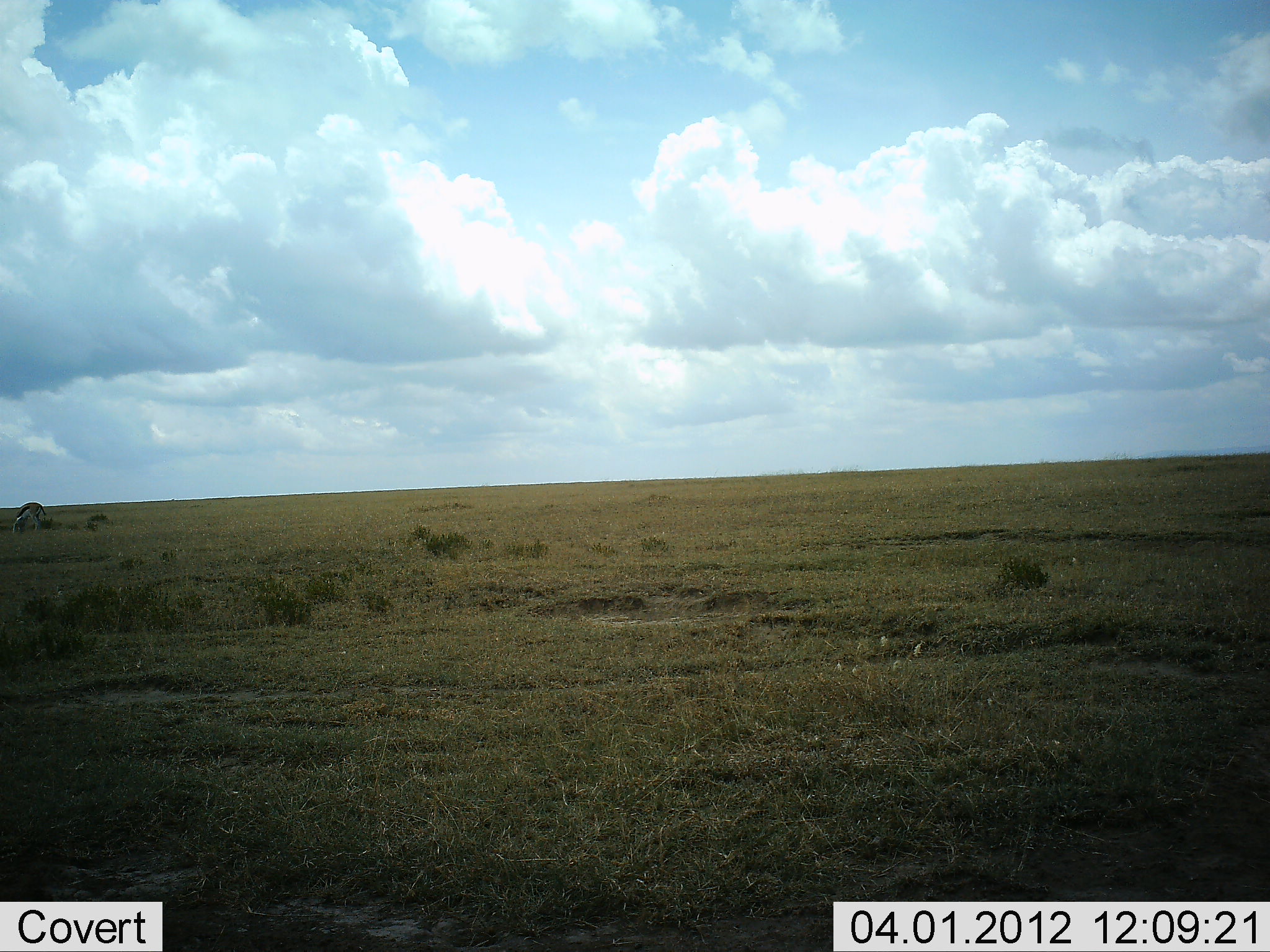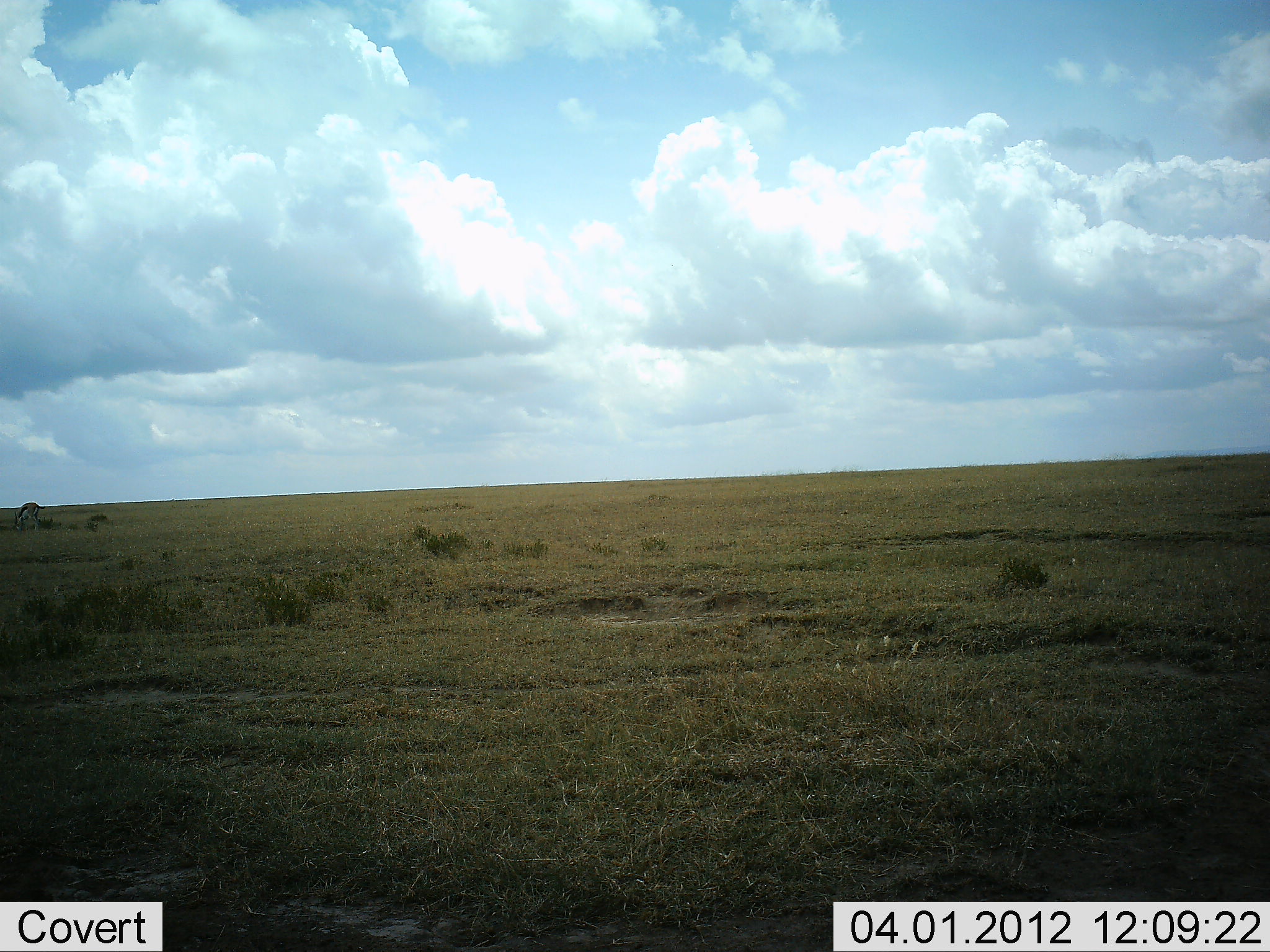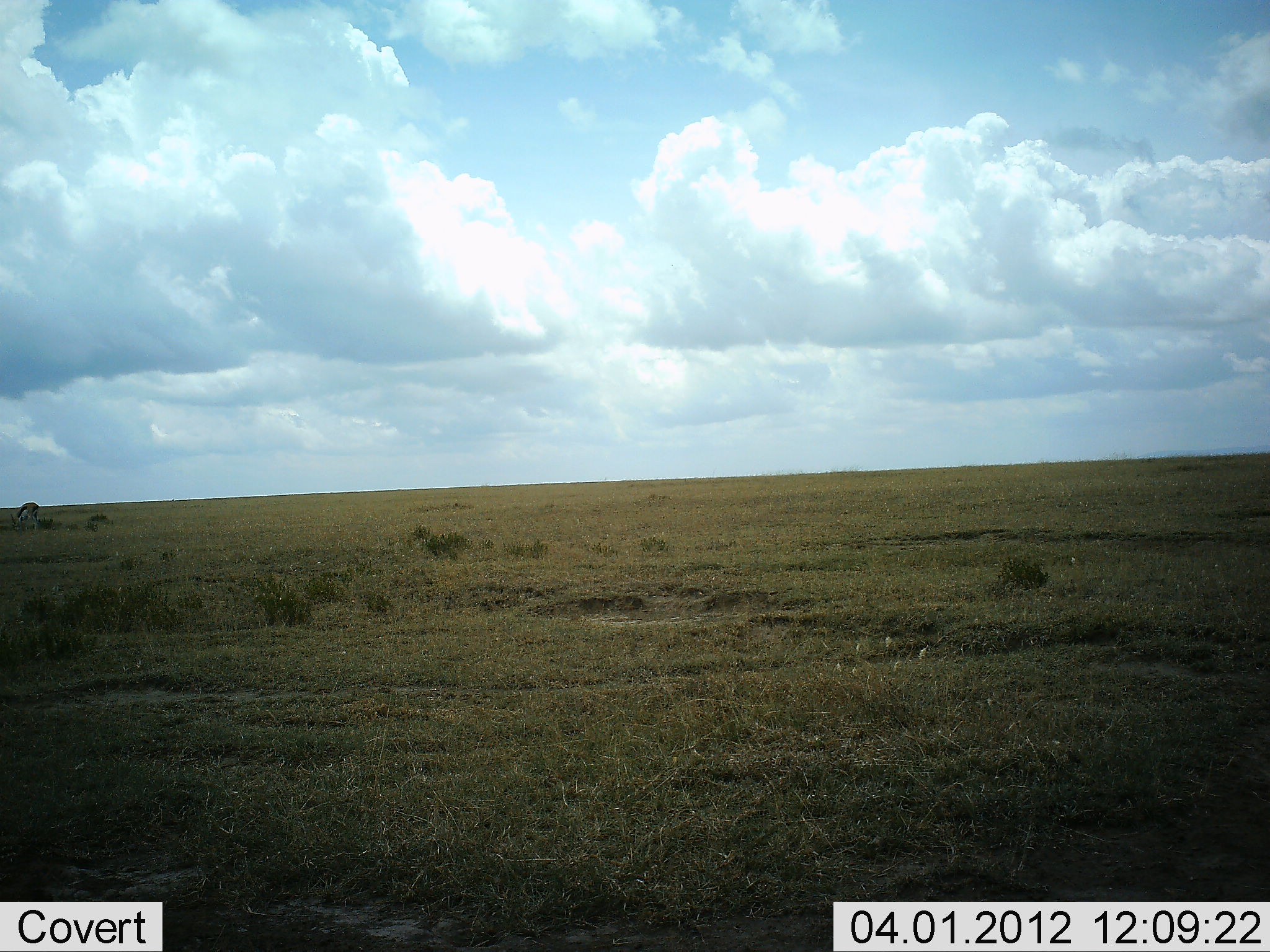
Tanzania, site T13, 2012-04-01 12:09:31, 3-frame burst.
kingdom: Animalia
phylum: Chordata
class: Mammalia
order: Artiodactyla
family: Bovidae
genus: Eudorcas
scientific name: Eudorcas thomsonii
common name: thomson's gazelle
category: gazellethomsons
Gazellethomsons (thomson's gazelle) (Eudorcas thomsonii), count 1. Behavior (volunteer vote fractions): standing 25%, resting 0%, moving 0%, interacting 0%. Young present (vote fraction): 5%. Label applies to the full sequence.